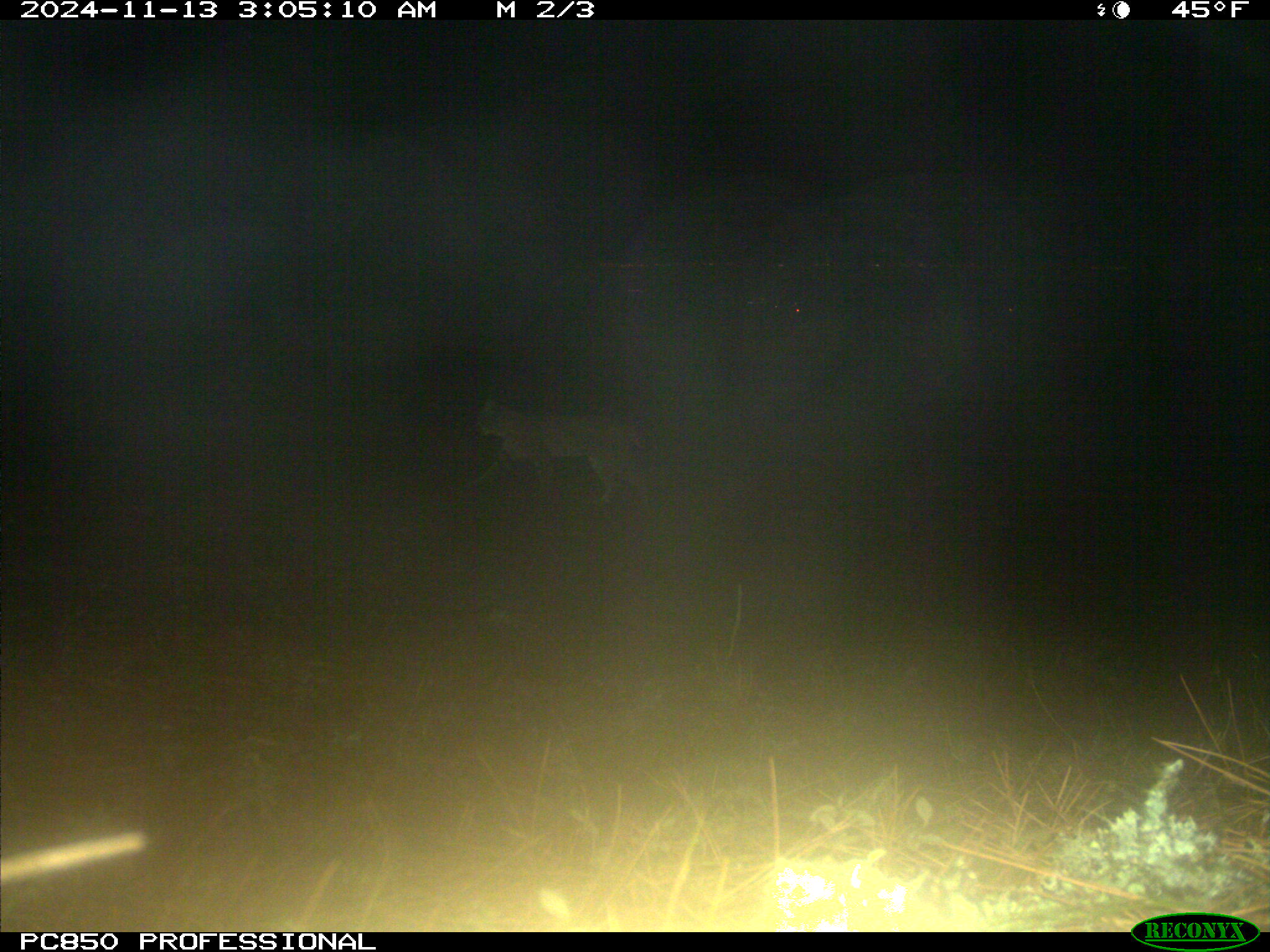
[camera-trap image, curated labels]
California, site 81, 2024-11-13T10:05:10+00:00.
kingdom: Animalia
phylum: Chordata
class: Mammalia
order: Carnivora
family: Felidae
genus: Lynx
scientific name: Lynx rufus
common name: bobcat